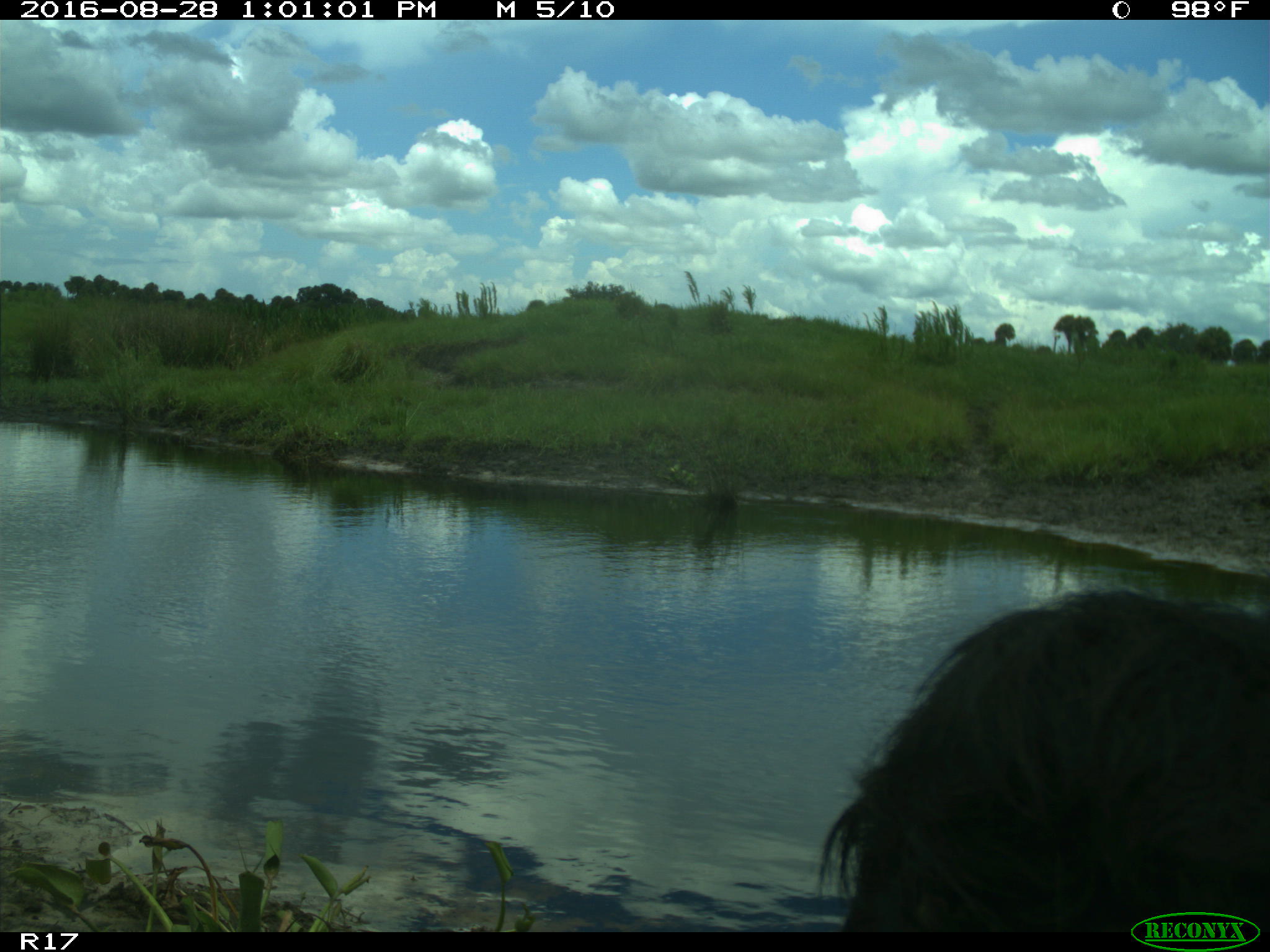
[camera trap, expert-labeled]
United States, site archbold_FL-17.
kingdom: Animalia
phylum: Chordata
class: Mammalia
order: Artiodactyla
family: Bovidae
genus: Bos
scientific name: Bos taurus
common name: domestic cow